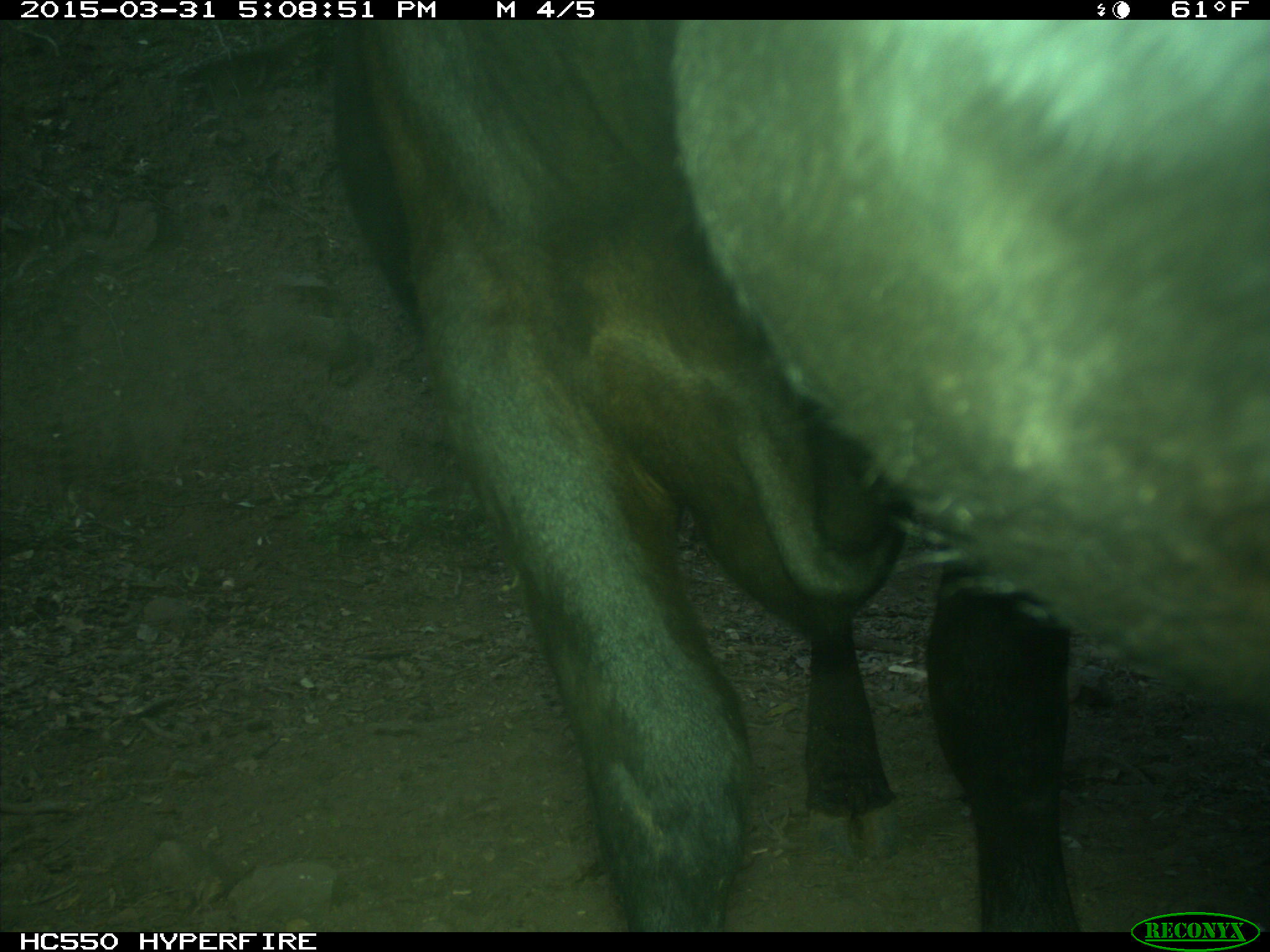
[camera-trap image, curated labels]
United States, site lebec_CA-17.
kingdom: Animalia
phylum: Chordata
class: Mammalia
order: Artiodactyla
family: Bovidae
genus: Bos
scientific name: Bos taurus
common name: domestic cow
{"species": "Bos taurus (domestic cow)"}